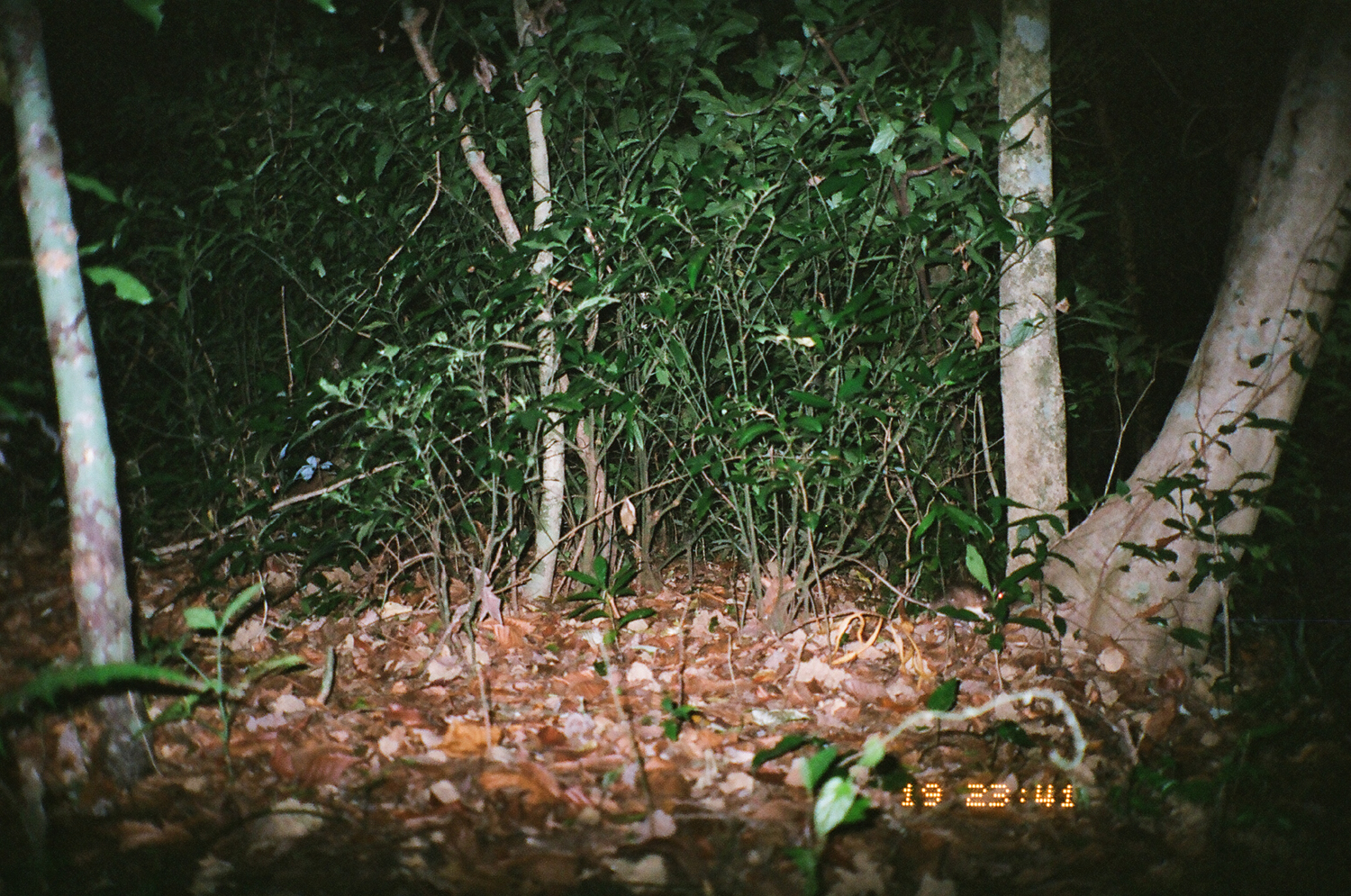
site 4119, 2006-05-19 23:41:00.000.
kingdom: Animalia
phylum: Chordata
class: Mammalia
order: Rodentia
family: Muridae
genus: Rattus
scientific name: Rattus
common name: rodent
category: unknown rat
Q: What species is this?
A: Unknown rat (rodent) (Rattus).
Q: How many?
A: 1.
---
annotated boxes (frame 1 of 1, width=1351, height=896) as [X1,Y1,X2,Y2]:
unknown rat: [832,548,1003,620]